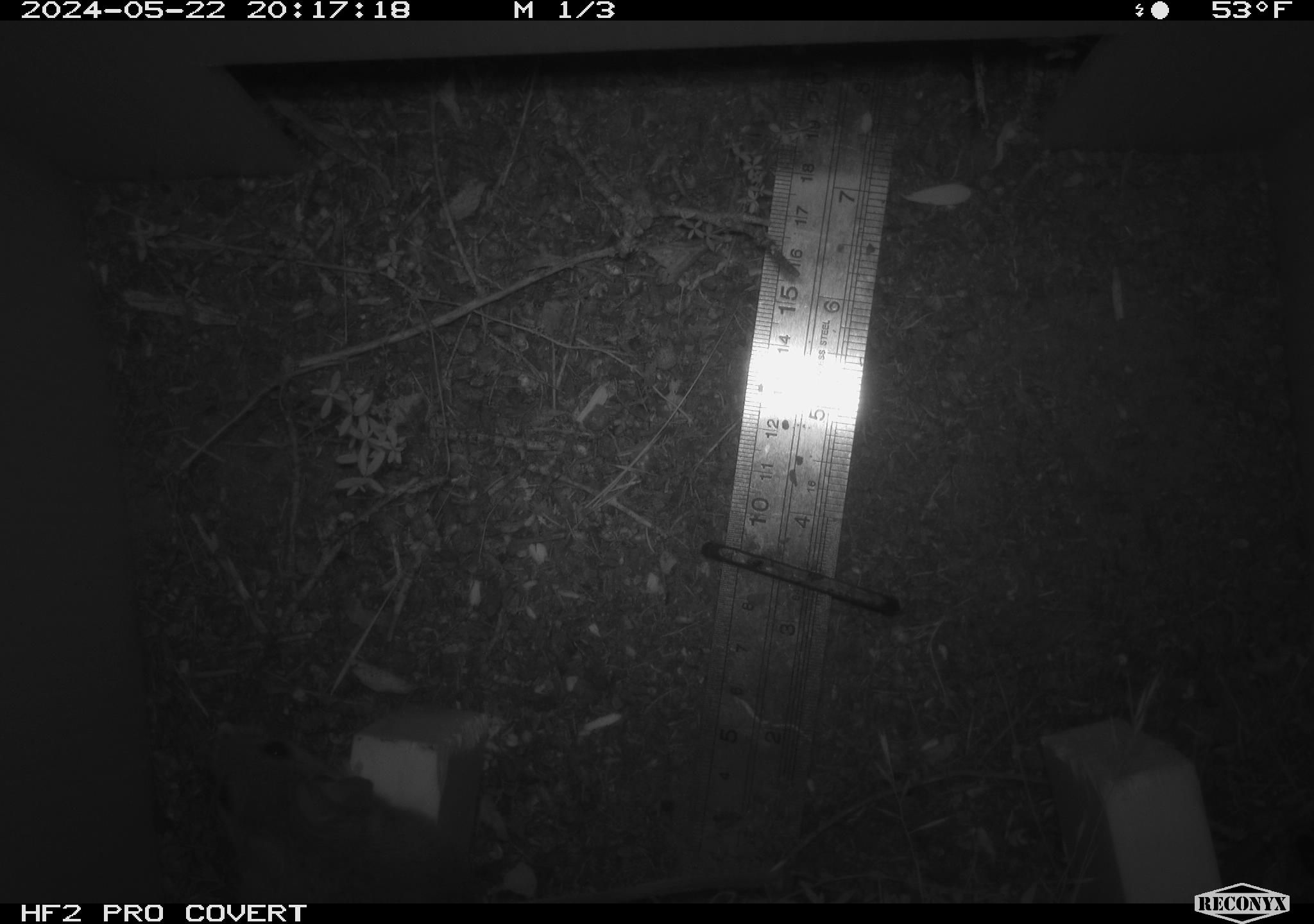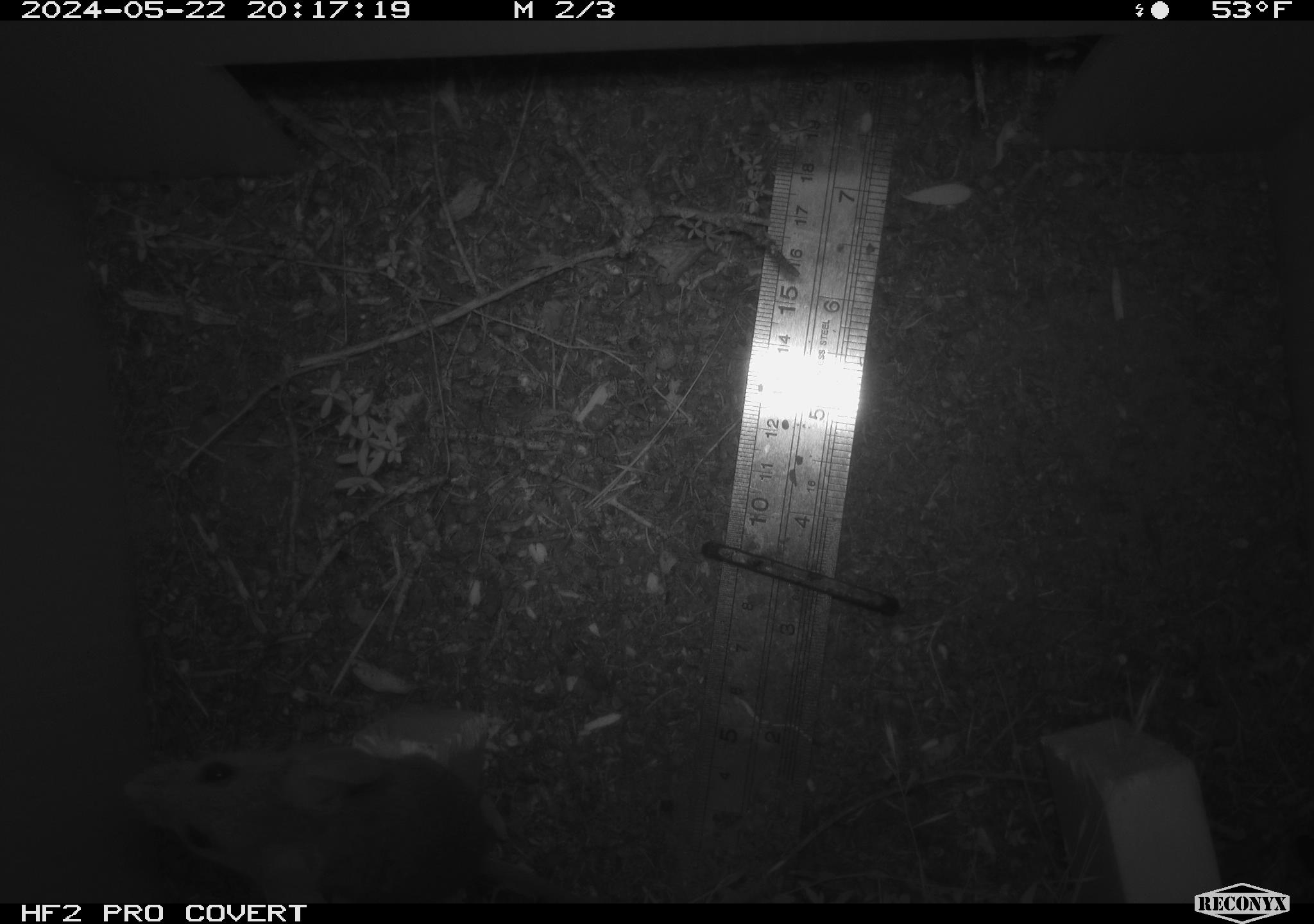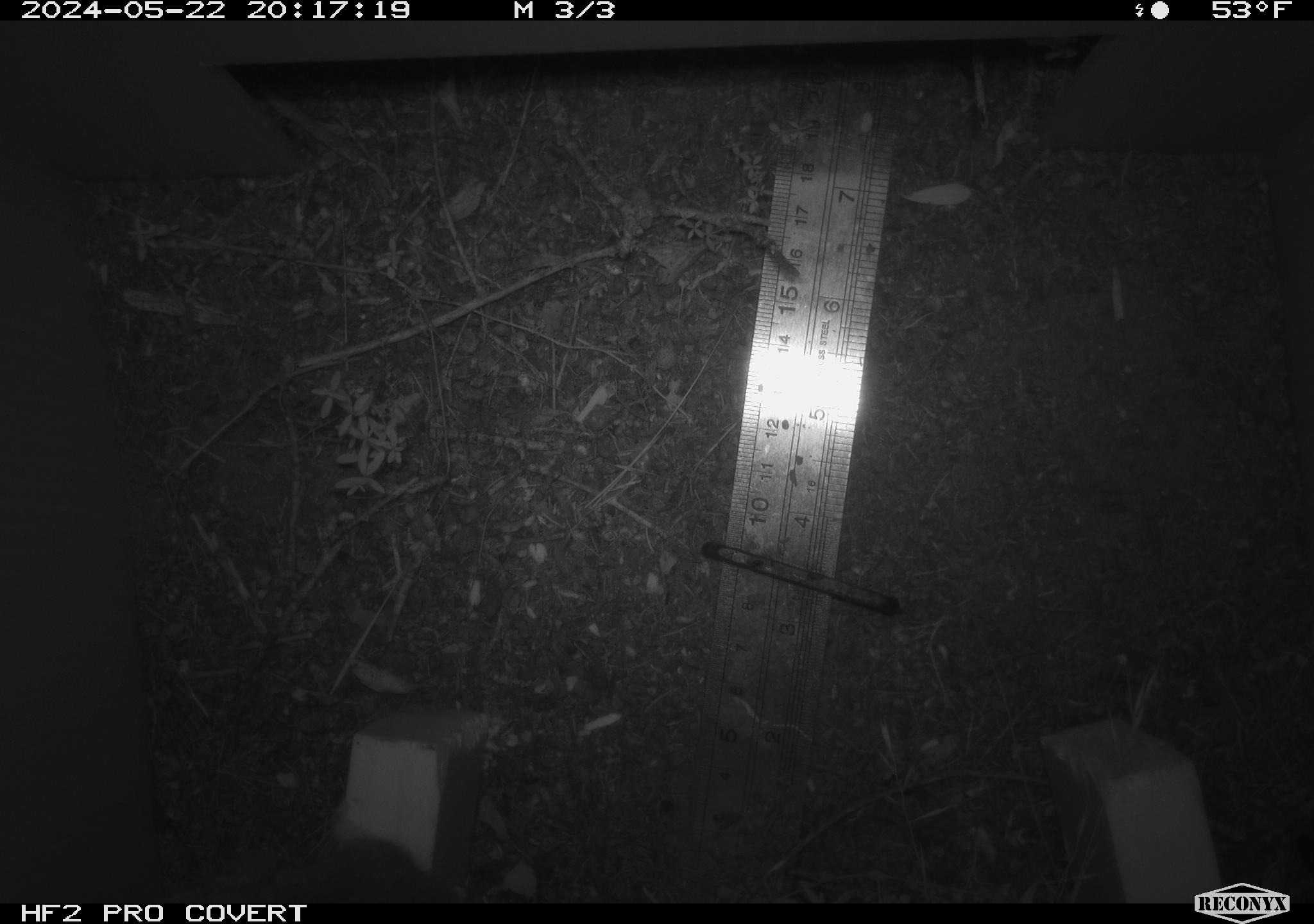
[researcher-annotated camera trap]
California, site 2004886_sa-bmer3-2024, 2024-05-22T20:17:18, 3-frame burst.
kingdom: Animalia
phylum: Chordata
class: Mammalia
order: Rodentia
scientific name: Rodentia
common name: mouse species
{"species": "mouse species (Rodentia)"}